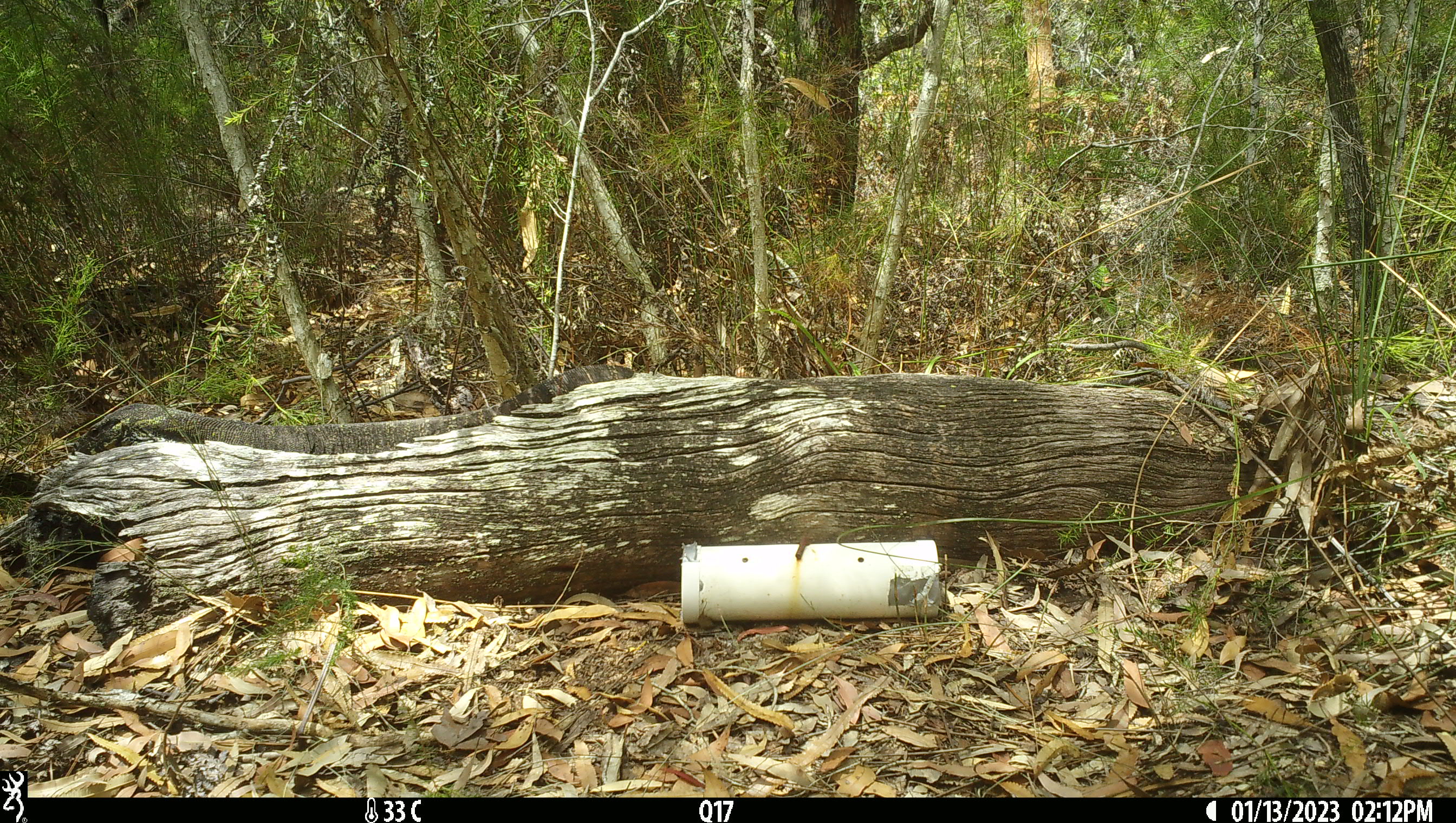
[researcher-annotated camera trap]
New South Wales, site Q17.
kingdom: Animalia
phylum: Chordata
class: Reptilia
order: Squamata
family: Varanidae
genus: Varanus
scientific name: Varanus varius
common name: lace monitor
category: goanna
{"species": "goanna (lace monitor) (Varanus varius)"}